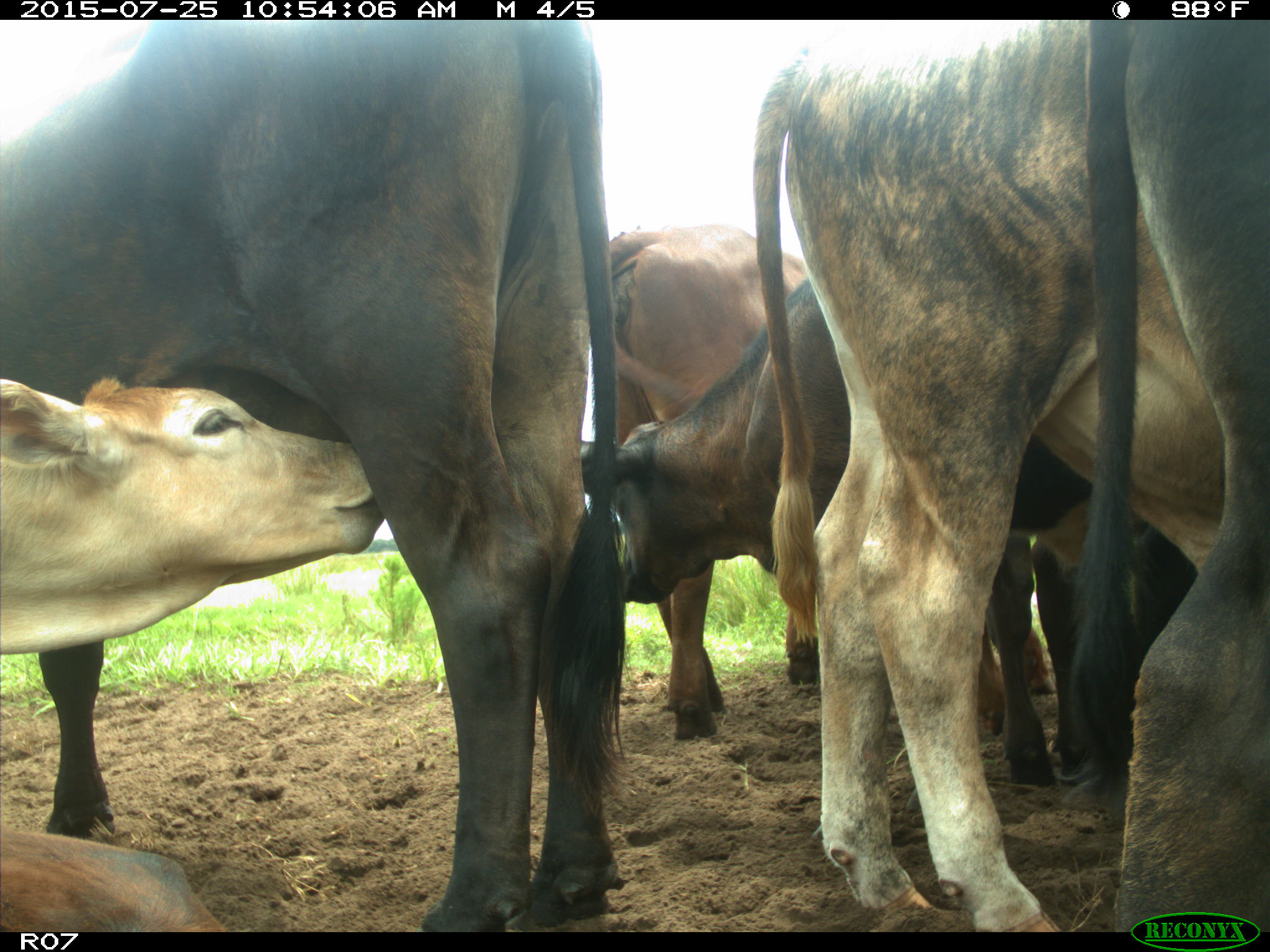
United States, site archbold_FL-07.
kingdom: Animalia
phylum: Chordata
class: Mammalia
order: Artiodactyla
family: Bovidae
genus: Bos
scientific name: Bos taurus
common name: domestic cow